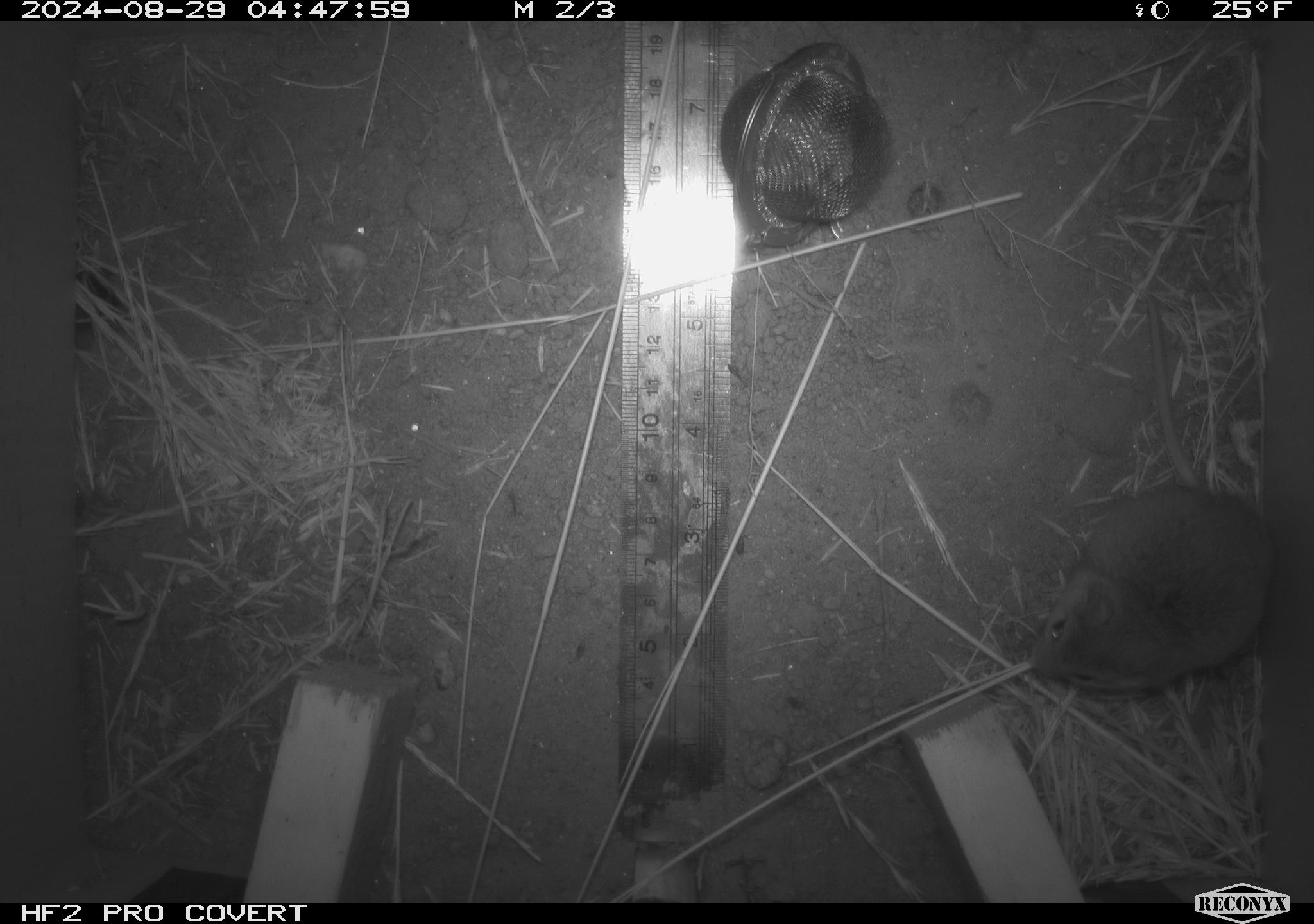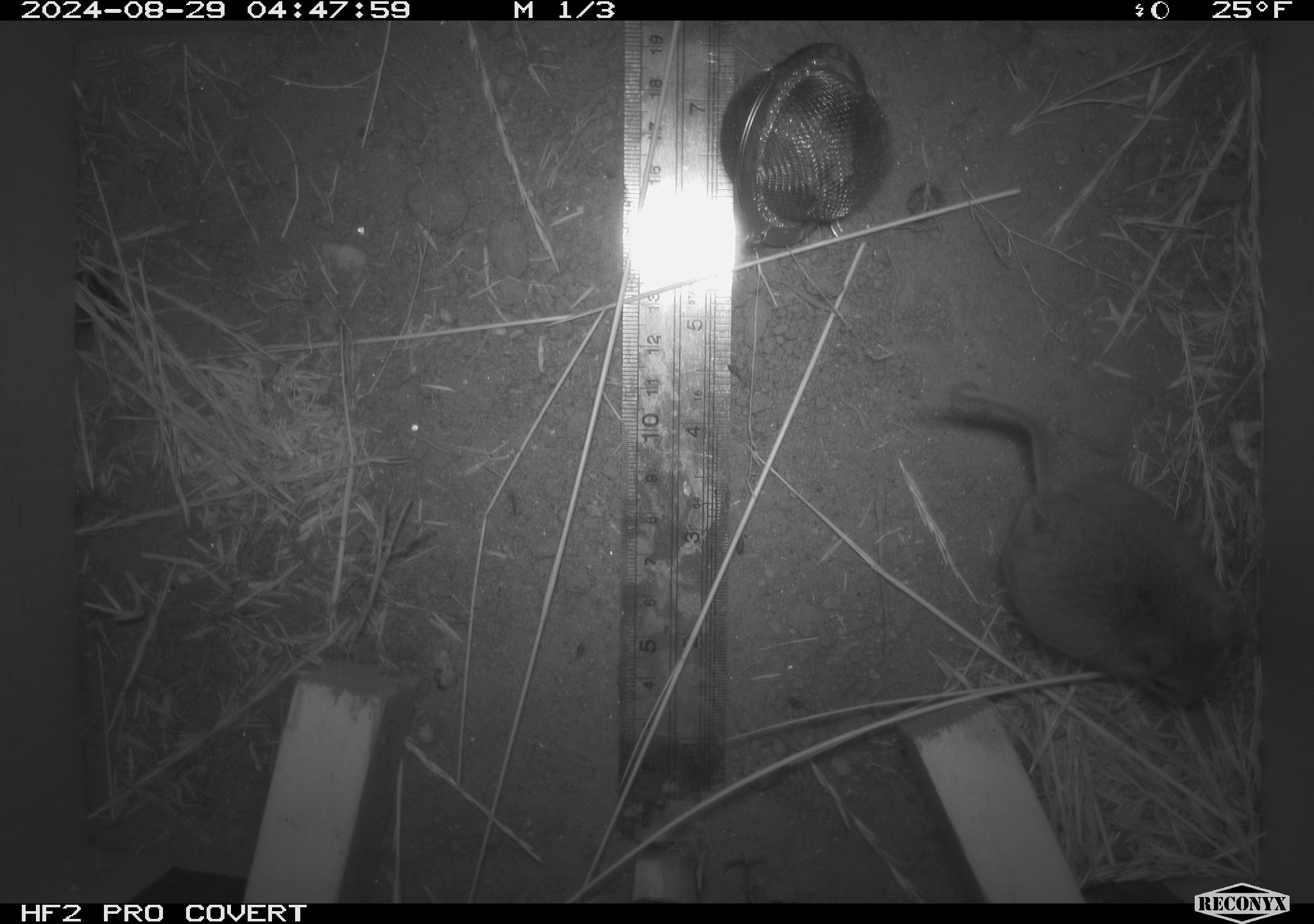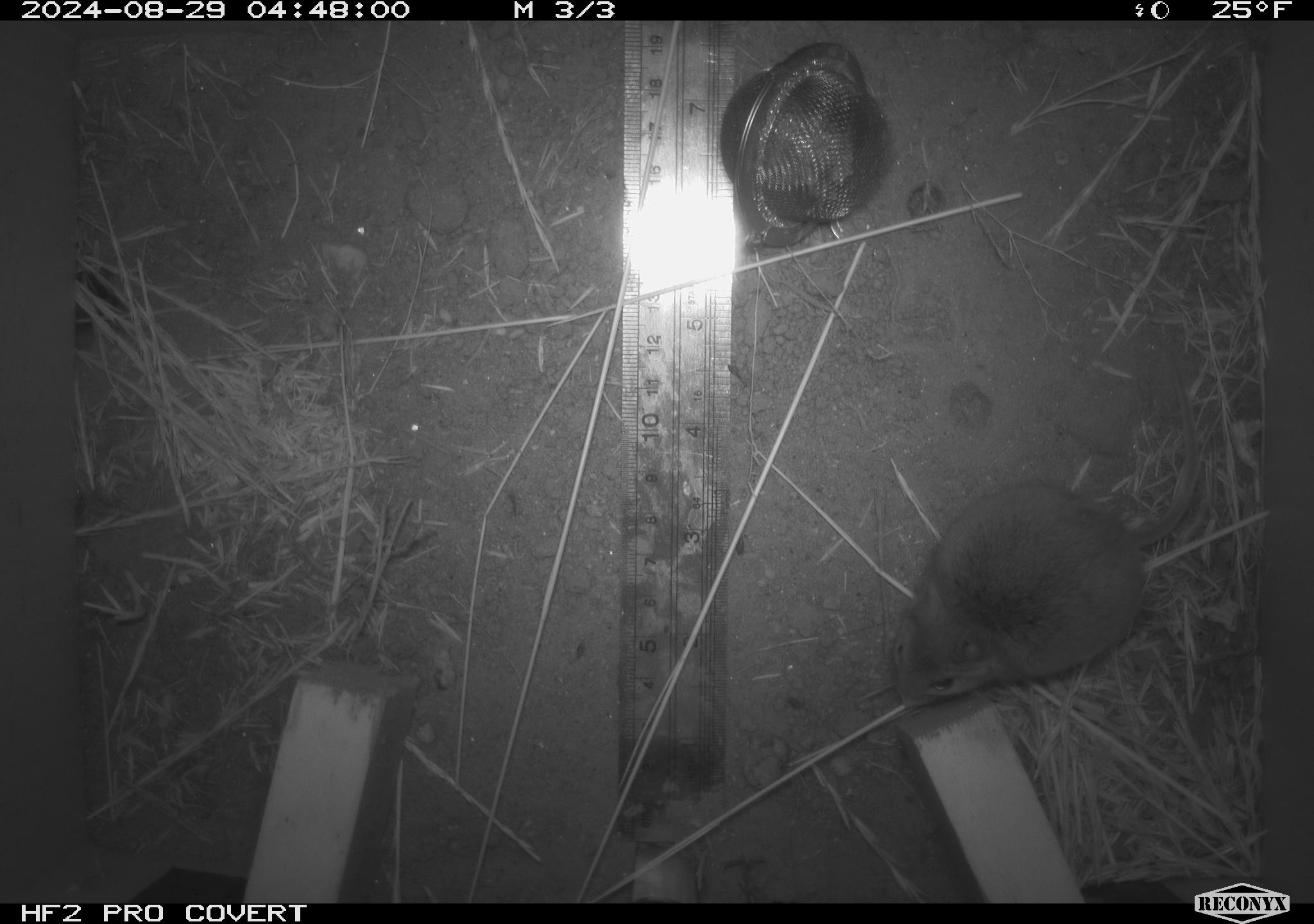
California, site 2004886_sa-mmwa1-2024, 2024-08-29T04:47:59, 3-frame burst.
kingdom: Animalia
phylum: Chordata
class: Mammalia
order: Rodentia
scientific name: Rodentia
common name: mouse species